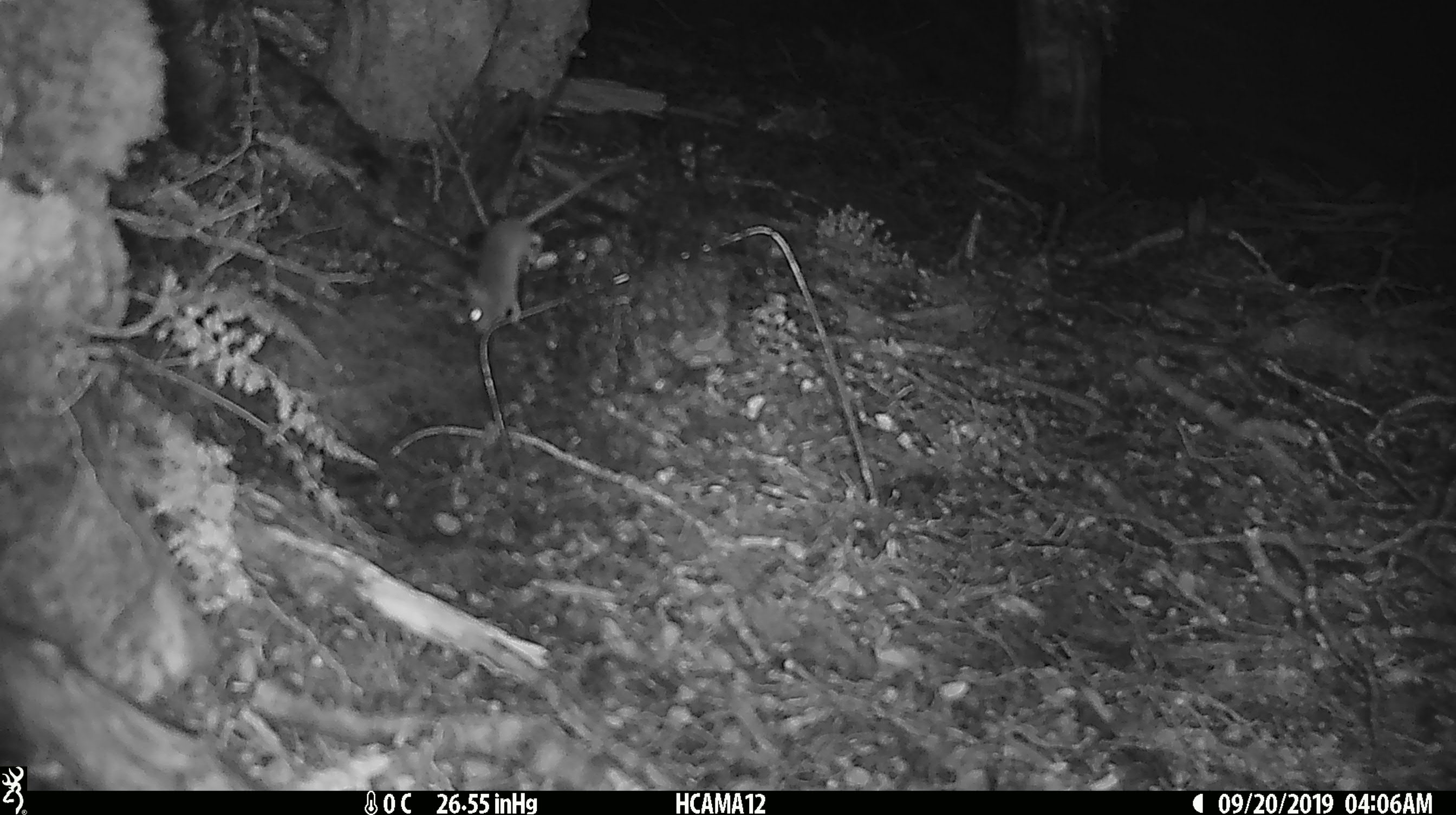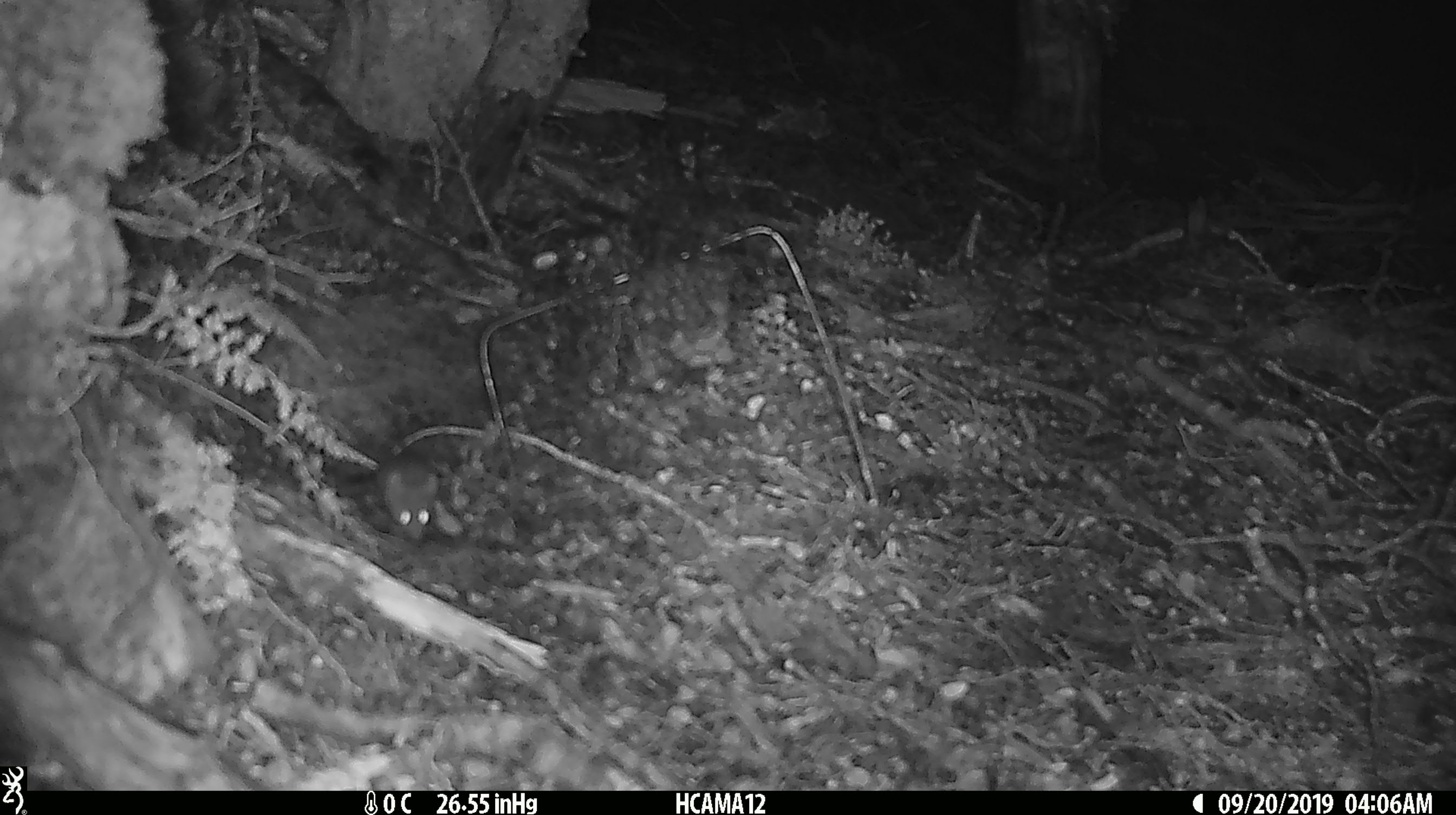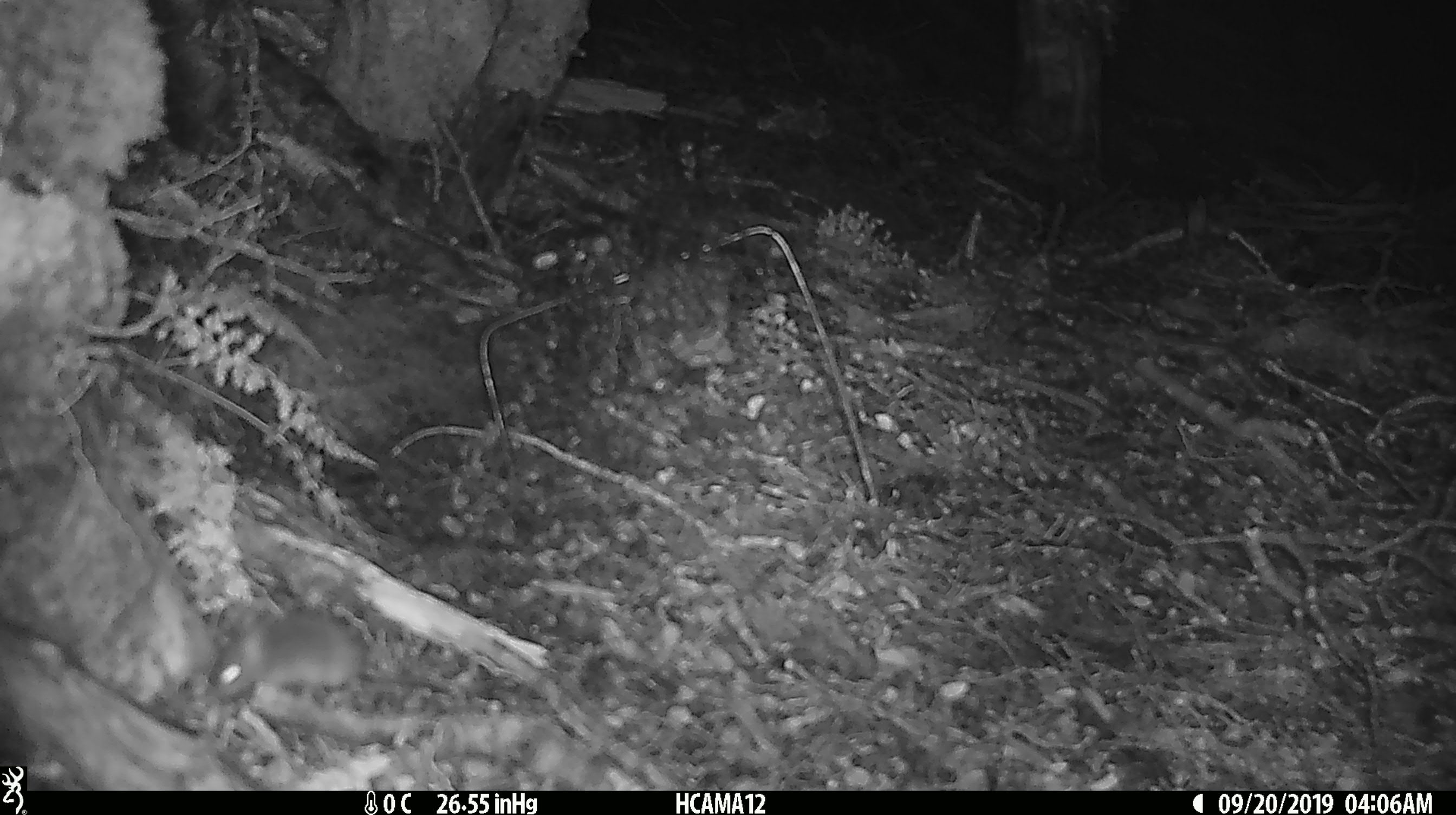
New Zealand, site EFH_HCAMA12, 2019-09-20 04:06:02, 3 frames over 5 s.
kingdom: Animalia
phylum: Chordata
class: Mammalia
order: Rodentia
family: Muridae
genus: Mus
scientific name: Mus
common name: mouse